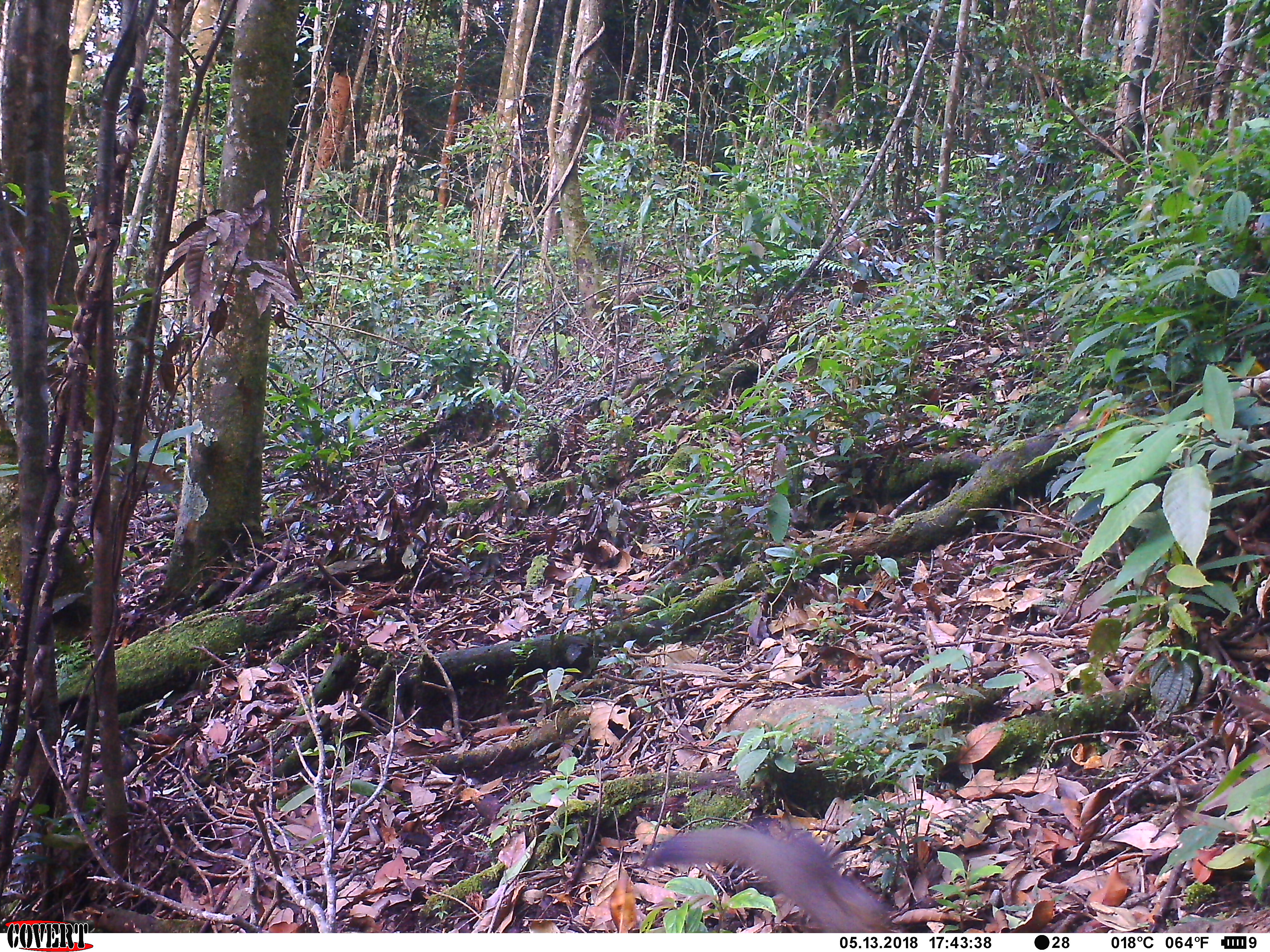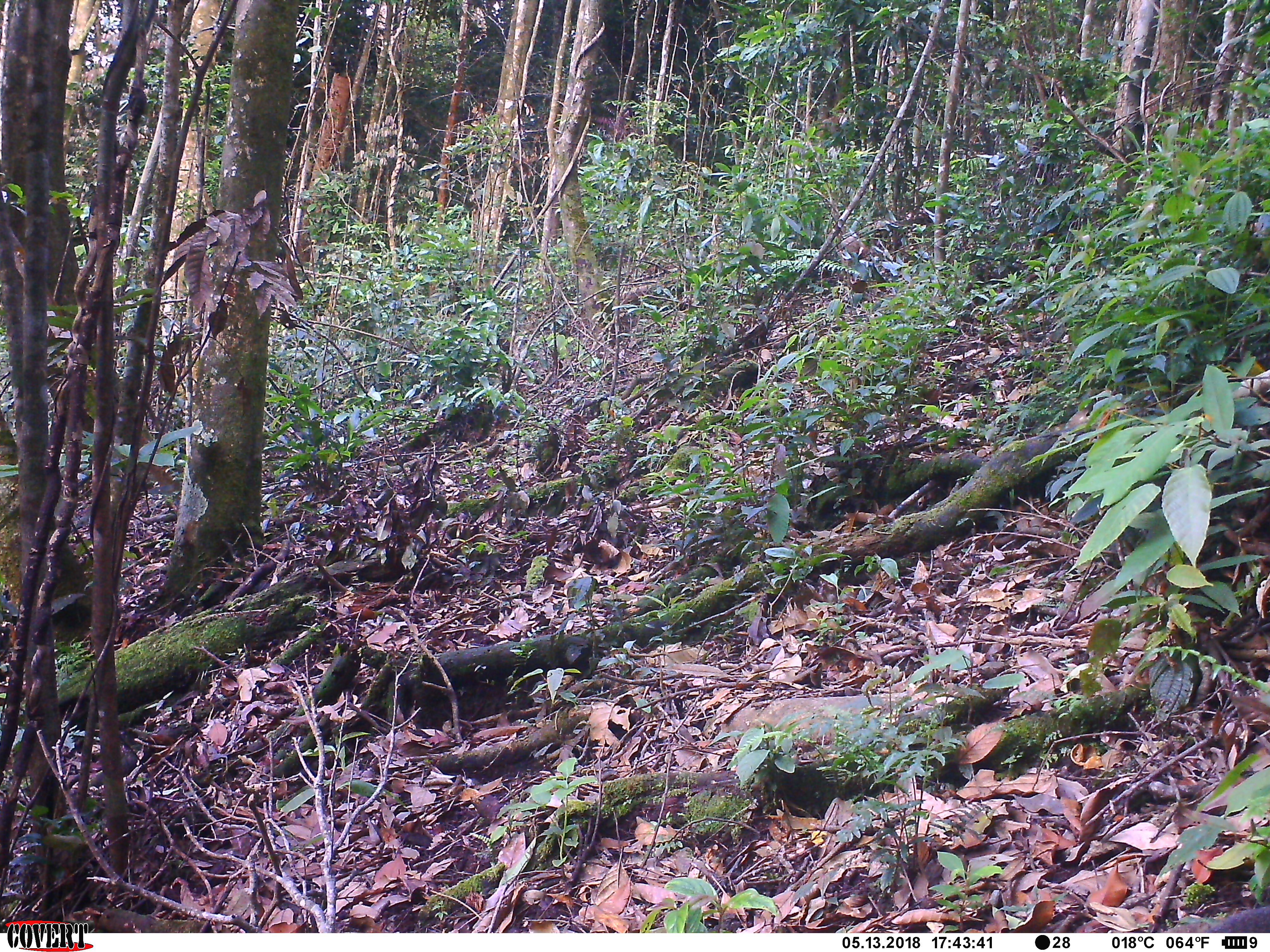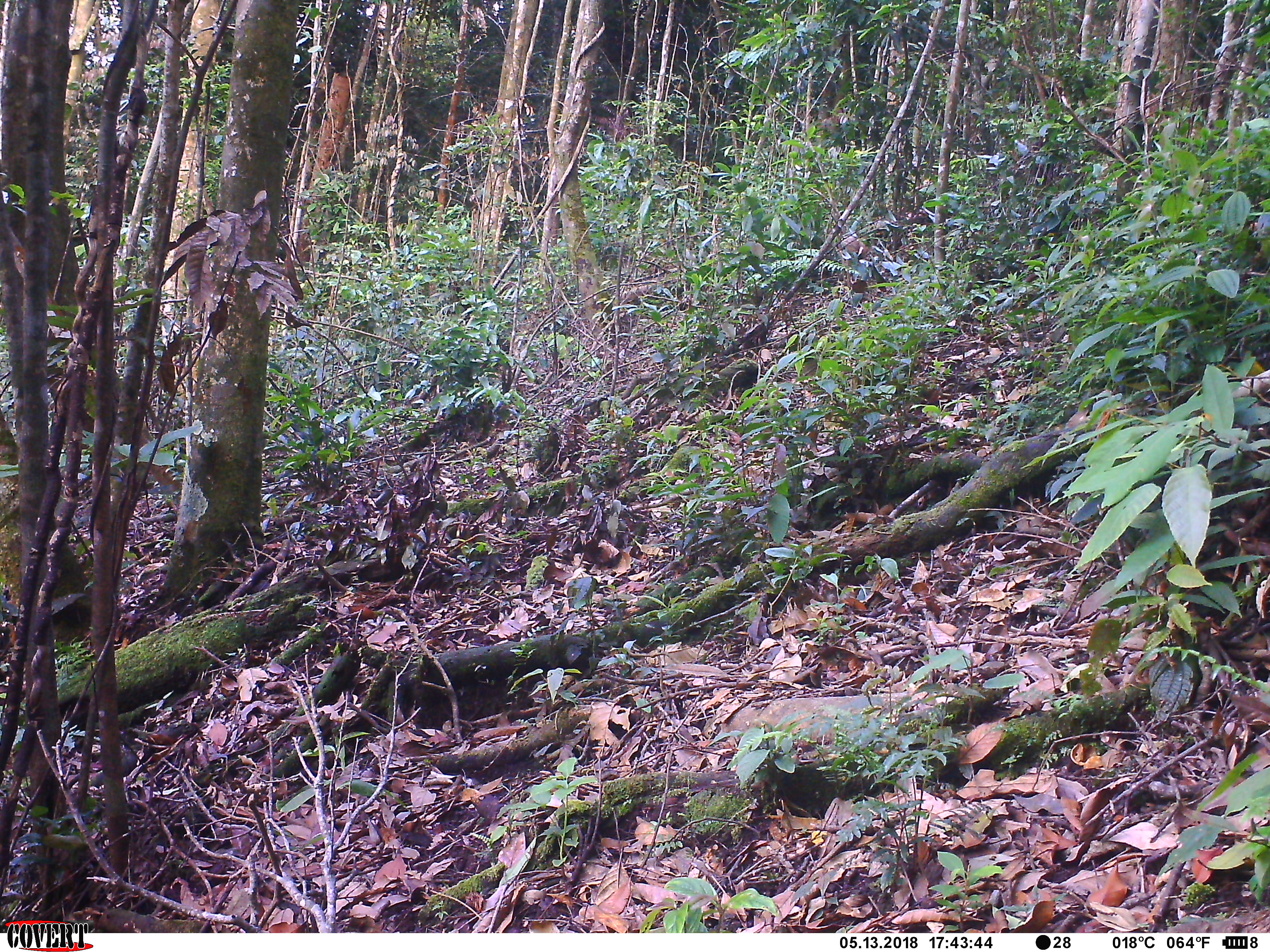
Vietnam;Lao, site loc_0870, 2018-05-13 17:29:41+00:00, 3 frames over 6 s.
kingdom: Animalia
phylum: Chordata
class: Mammalia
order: Rodentia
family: Sciuridae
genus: Sciurus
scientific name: Sciurus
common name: squirrel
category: unidentified squirrel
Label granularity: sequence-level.